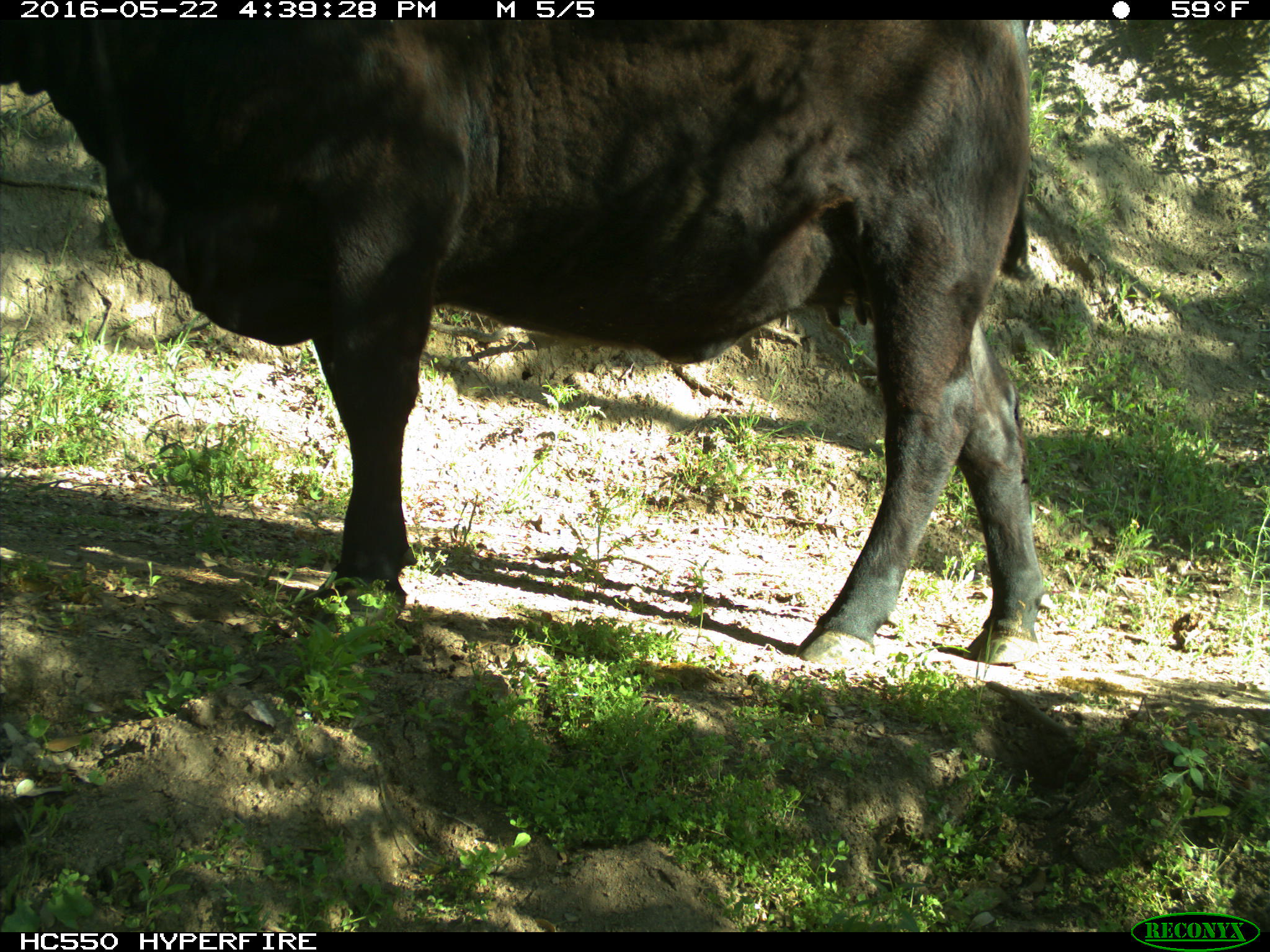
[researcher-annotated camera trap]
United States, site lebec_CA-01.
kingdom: Animalia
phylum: Chordata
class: Mammalia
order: Artiodactyla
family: Bovidae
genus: Bos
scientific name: Bos taurus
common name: domestic cow